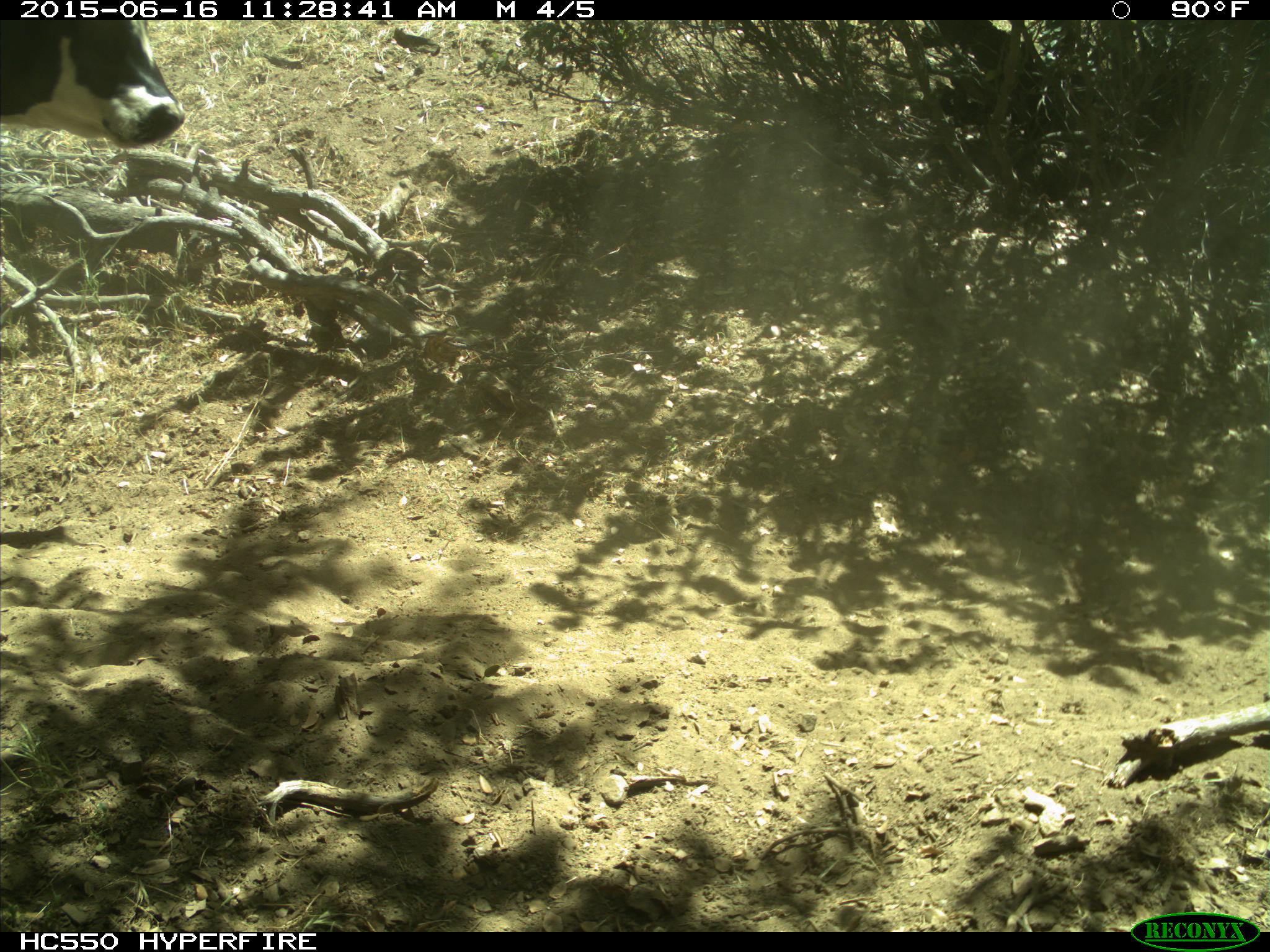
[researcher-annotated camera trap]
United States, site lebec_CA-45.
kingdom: Animalia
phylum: Chordata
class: Mammalia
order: Artiodactyla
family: Bovidae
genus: Bos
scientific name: Bos taurus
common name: domestic cow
Bos taurus (domestic cow).